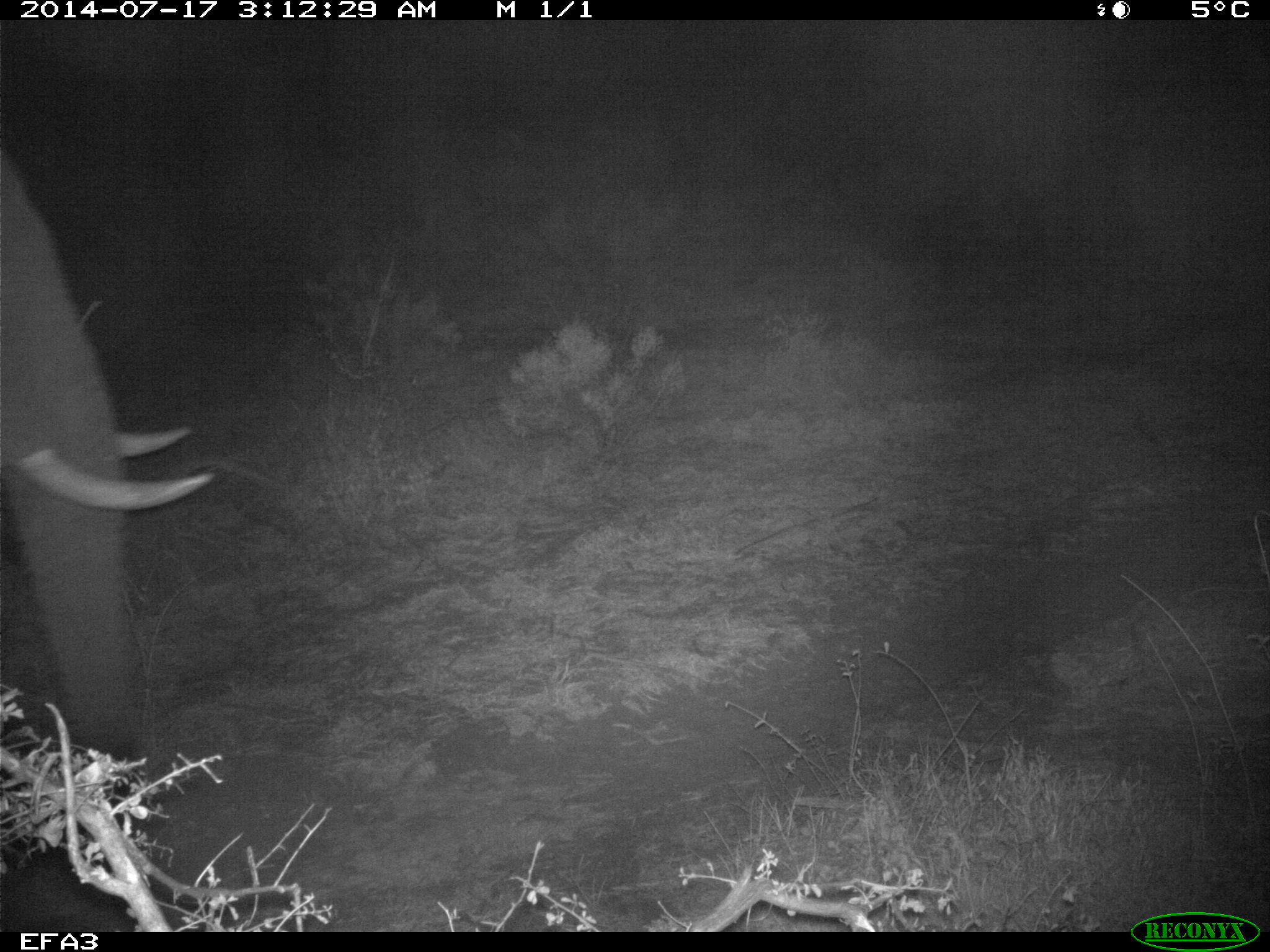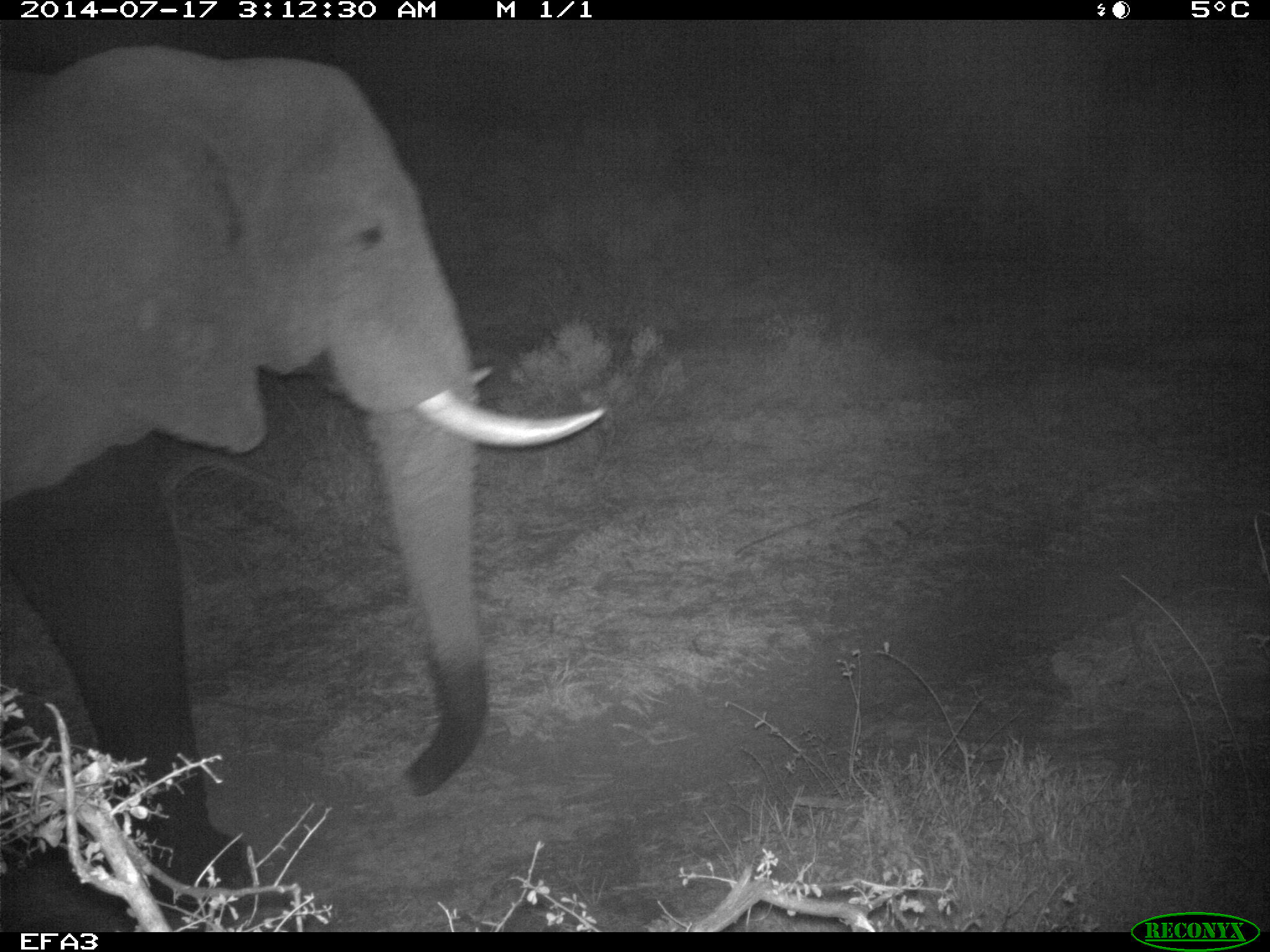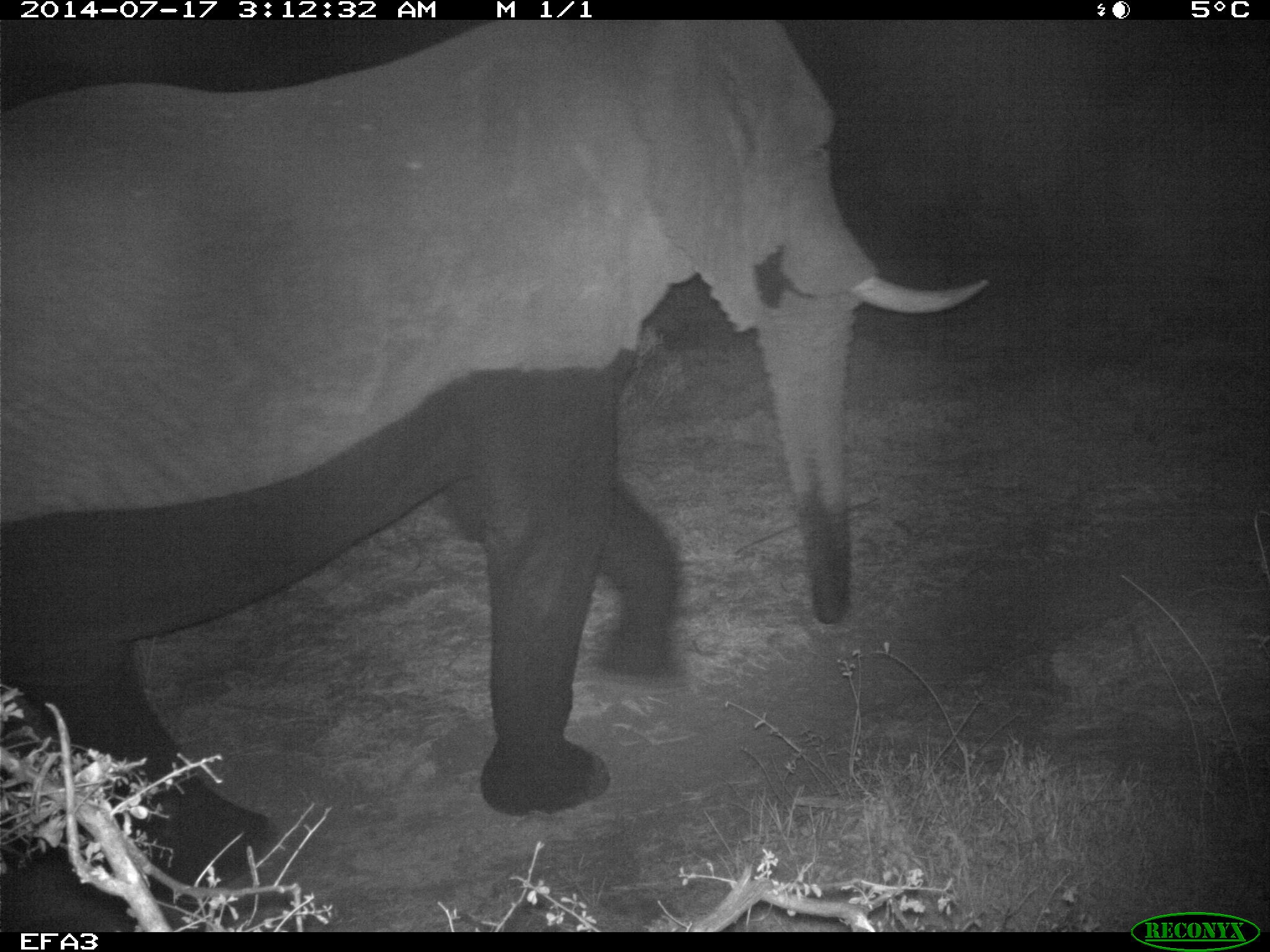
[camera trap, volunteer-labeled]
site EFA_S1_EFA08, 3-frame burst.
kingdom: Animalia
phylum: Chordata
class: Mammalia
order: Proboscidea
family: Elephantidae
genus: Loxodonta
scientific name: Loxodonta africana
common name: african bush elephant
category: elephant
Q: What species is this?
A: Elephant (african bush elephant) (Loxodonta africana).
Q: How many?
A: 1.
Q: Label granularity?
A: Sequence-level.